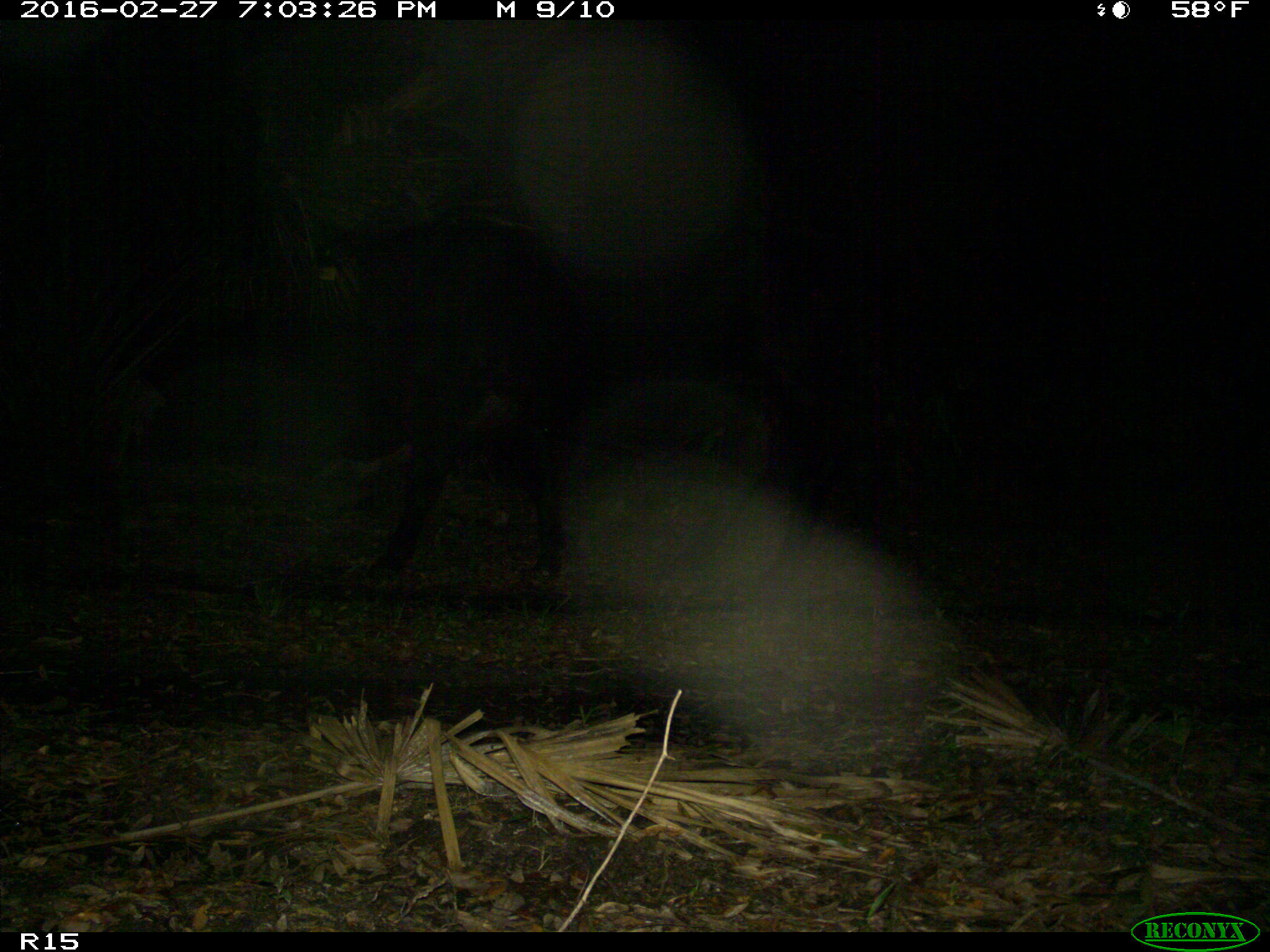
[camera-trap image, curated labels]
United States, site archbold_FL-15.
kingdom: Animalia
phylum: Chordata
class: Mammalia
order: Artiodactyla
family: Bovidae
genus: Bos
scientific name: Bos taurus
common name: domestic cow